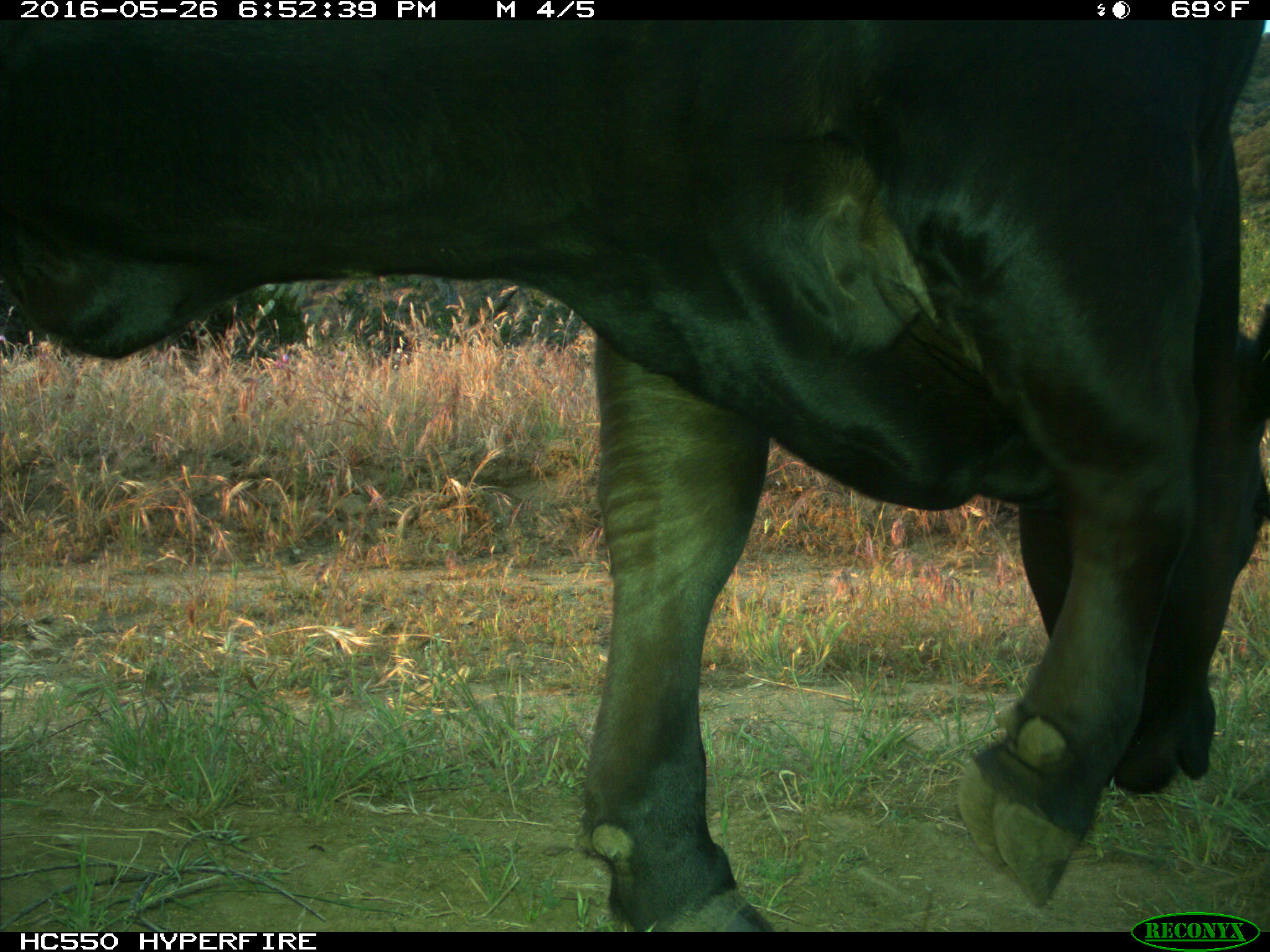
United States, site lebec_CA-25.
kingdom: Animalia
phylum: Chordata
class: Mammalia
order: Artiodactyla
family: Bovidae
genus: Bos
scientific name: Bos taurus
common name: domestic cow